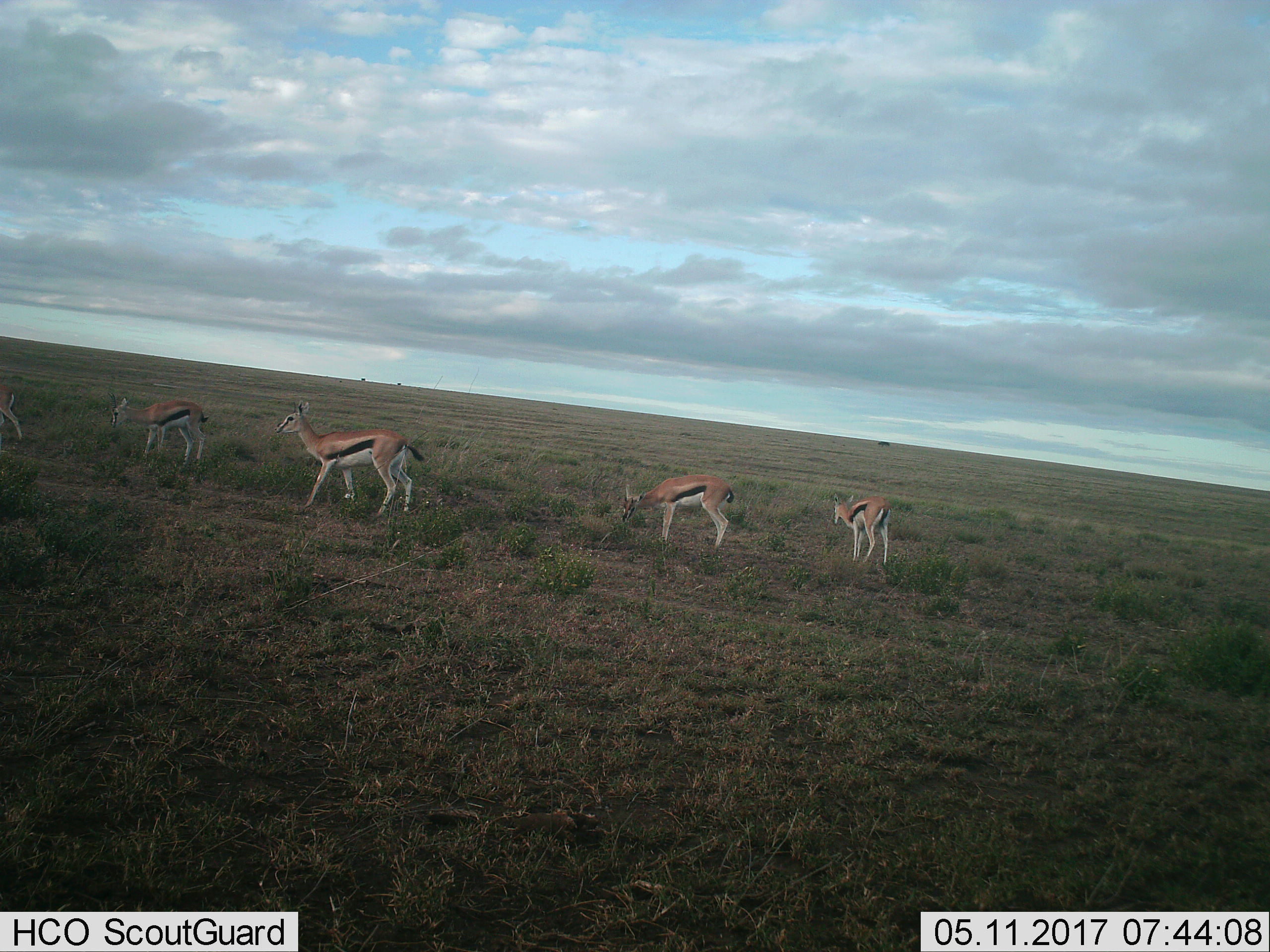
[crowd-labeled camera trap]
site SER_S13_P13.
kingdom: Animalia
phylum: Chordata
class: Mammalia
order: Artiodactyla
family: Bovidae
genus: Eudorcas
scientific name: Eudorcas thomsonii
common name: thomson's gazelle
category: gazellethomsons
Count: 5.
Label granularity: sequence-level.